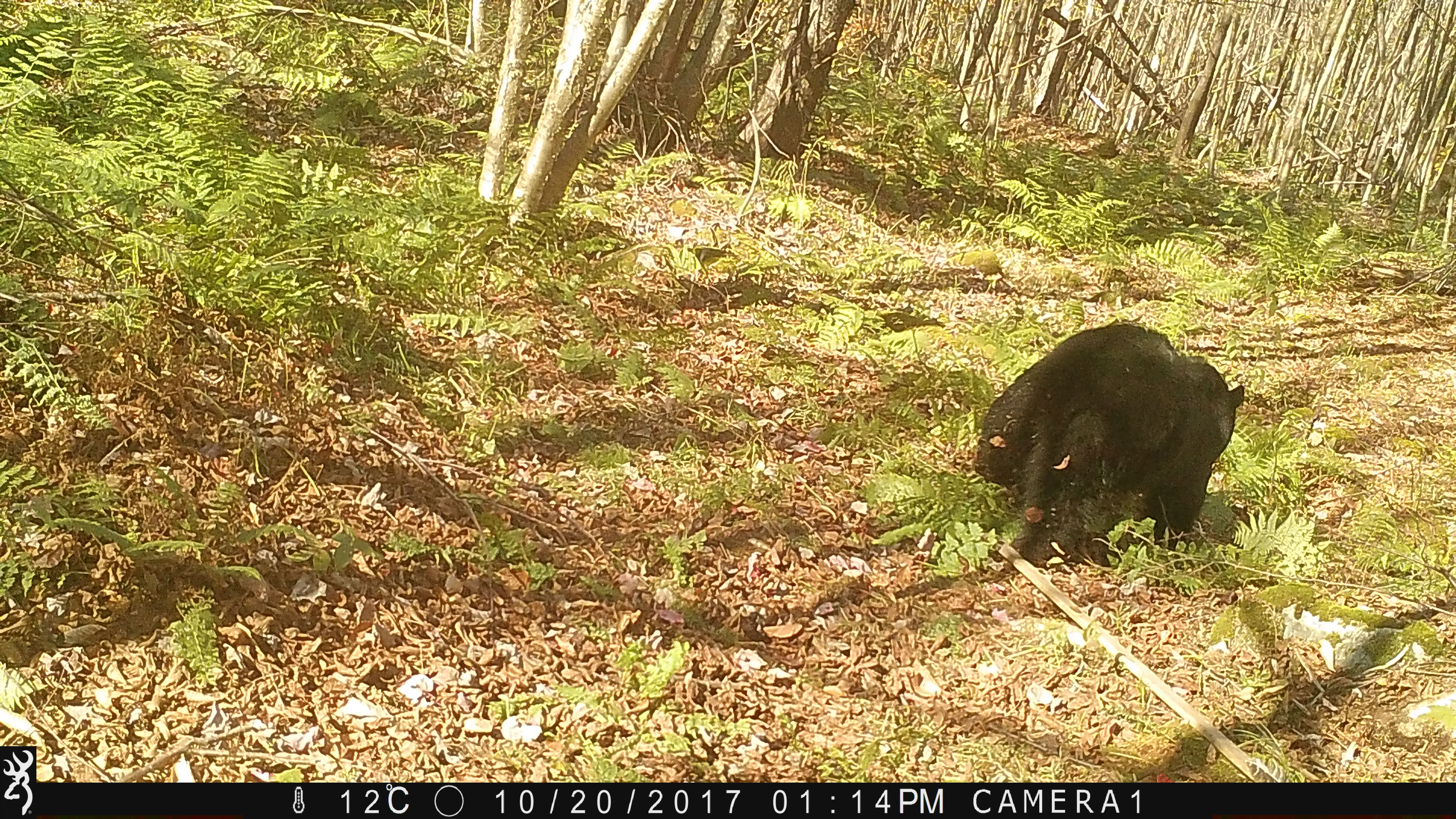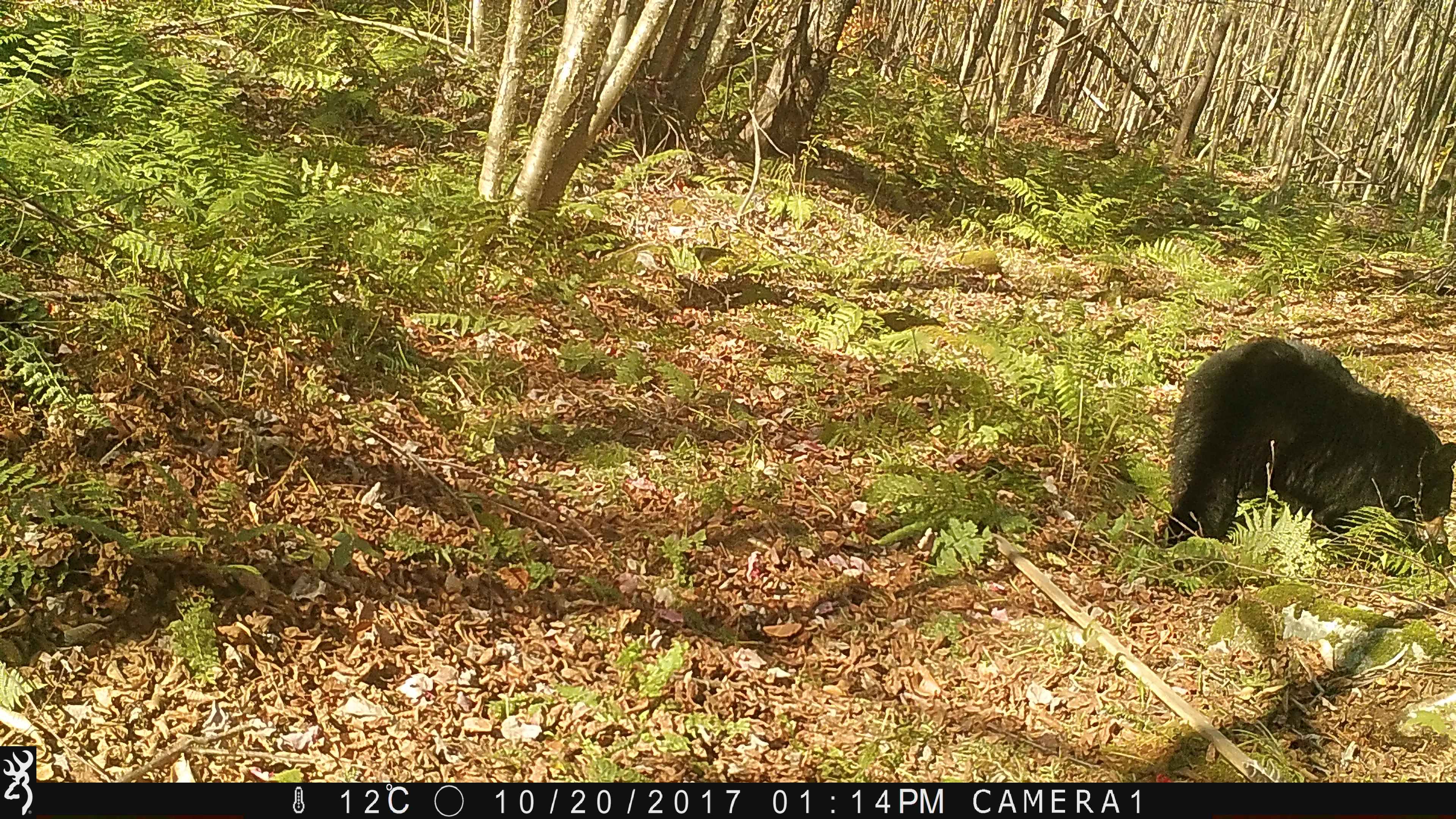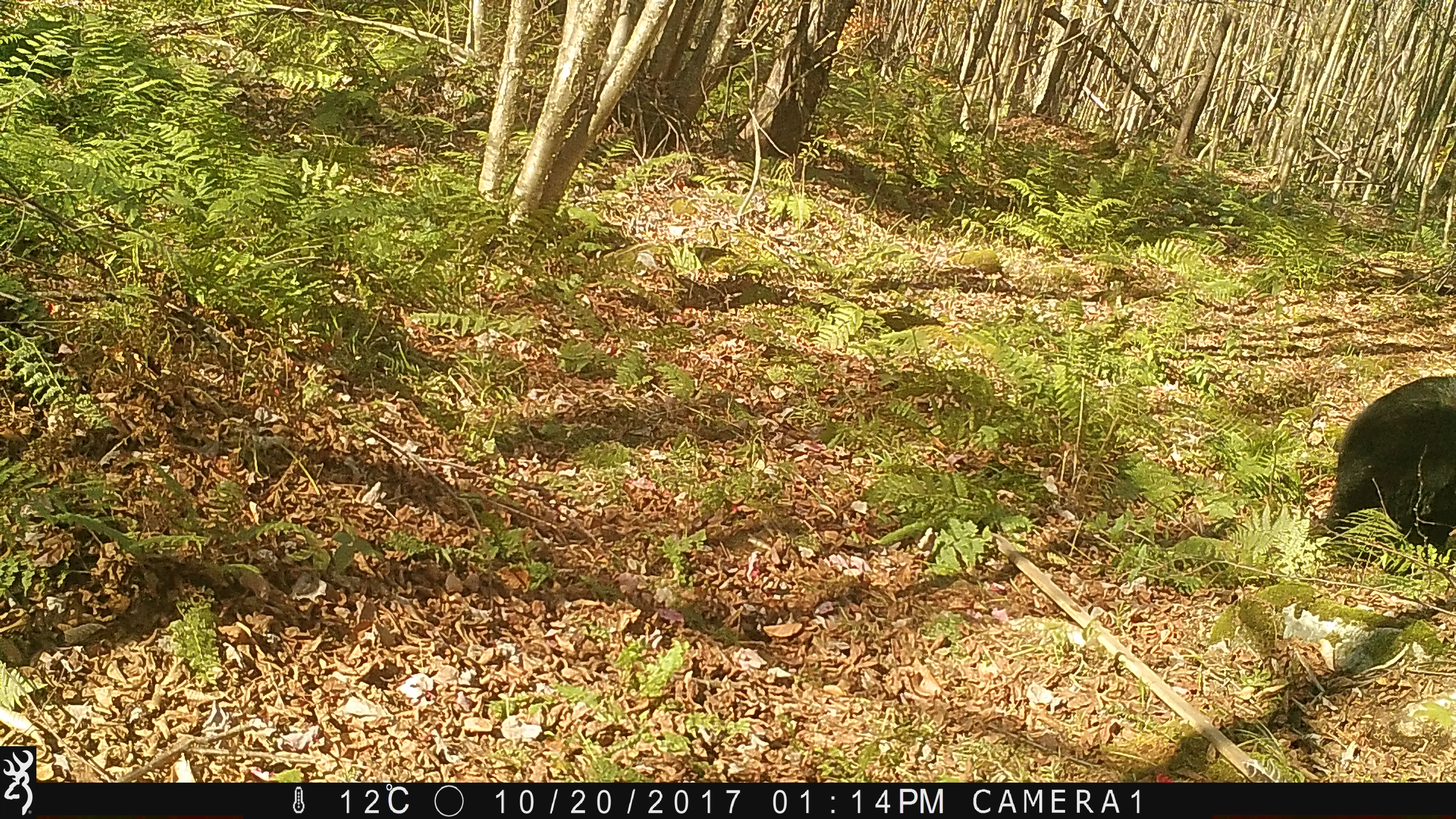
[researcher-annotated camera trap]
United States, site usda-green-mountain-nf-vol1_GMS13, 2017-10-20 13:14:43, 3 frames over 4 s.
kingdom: Animalia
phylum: Chordata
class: Mammalia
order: Carnivora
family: Ursidae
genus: Ursus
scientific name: Ursus americanus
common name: black bear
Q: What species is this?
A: Black bear (Ursus americanus).